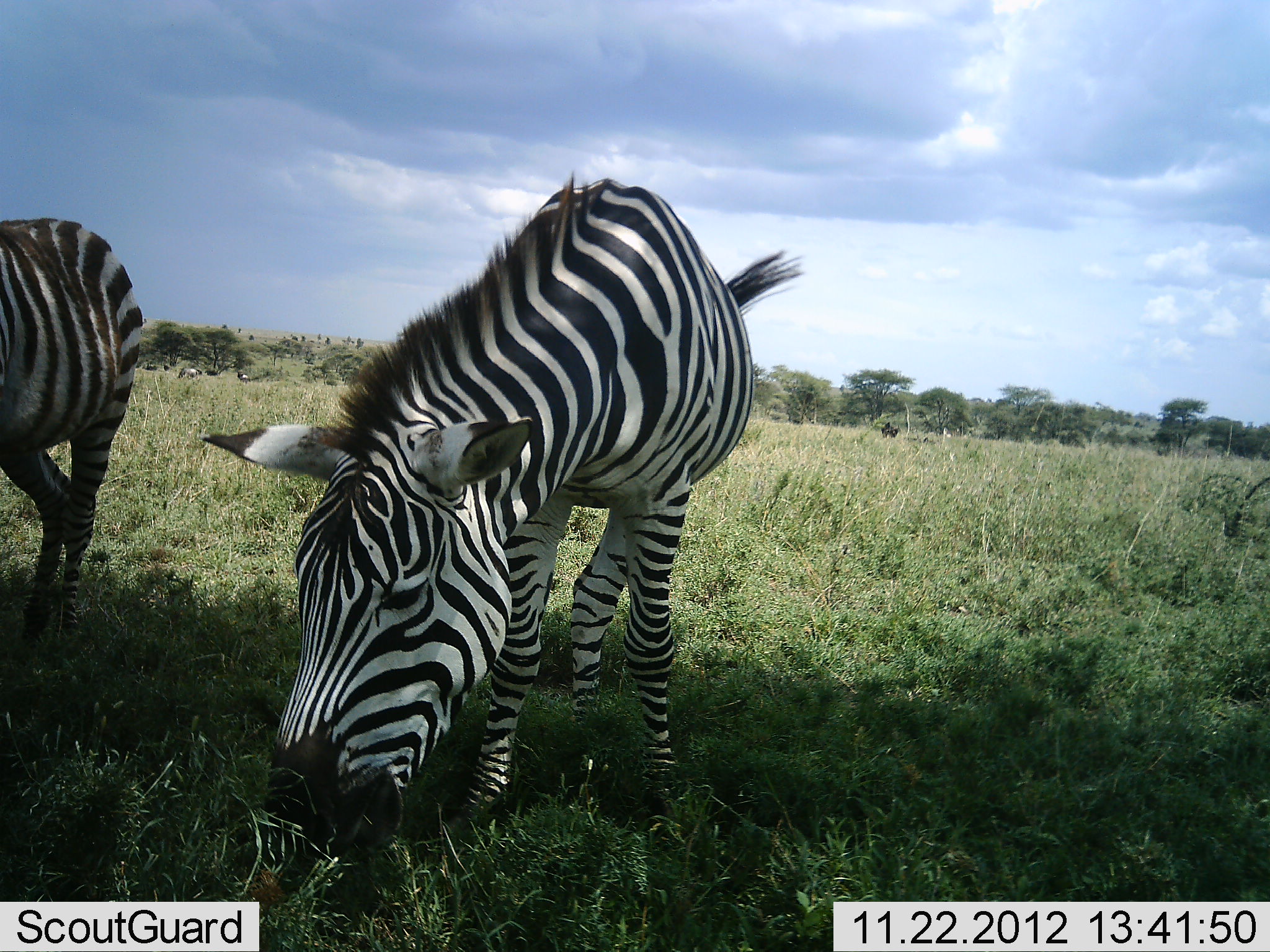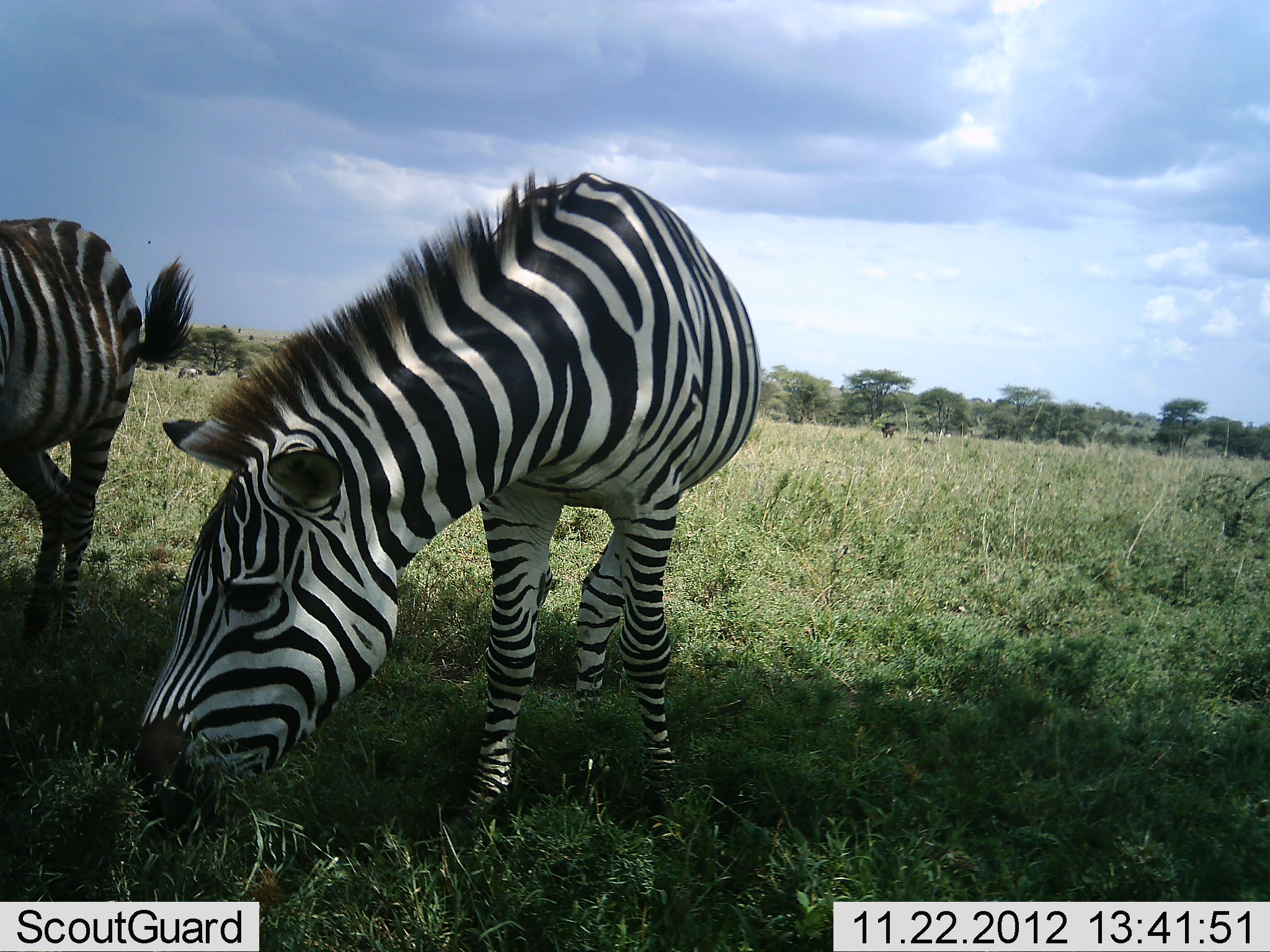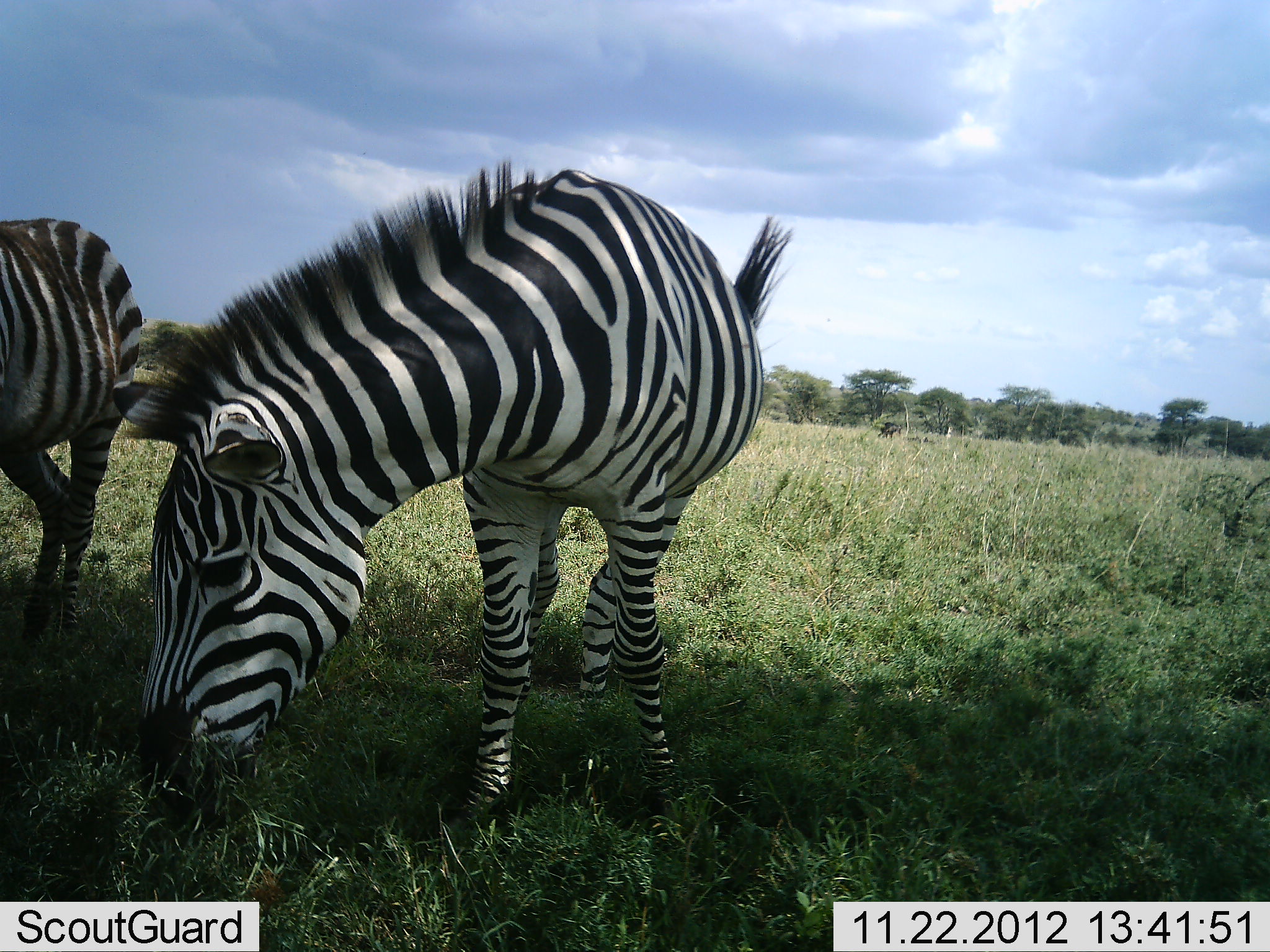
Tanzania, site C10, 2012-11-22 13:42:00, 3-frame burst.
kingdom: Animalia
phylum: Chordata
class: Mammalia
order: Perissodactyla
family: Equidae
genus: Equus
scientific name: Equus quagga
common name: plains zebra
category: zebra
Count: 2.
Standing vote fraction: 42%.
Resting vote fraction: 0%.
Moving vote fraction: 0%.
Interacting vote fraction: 0%.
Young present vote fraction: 0%.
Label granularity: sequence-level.